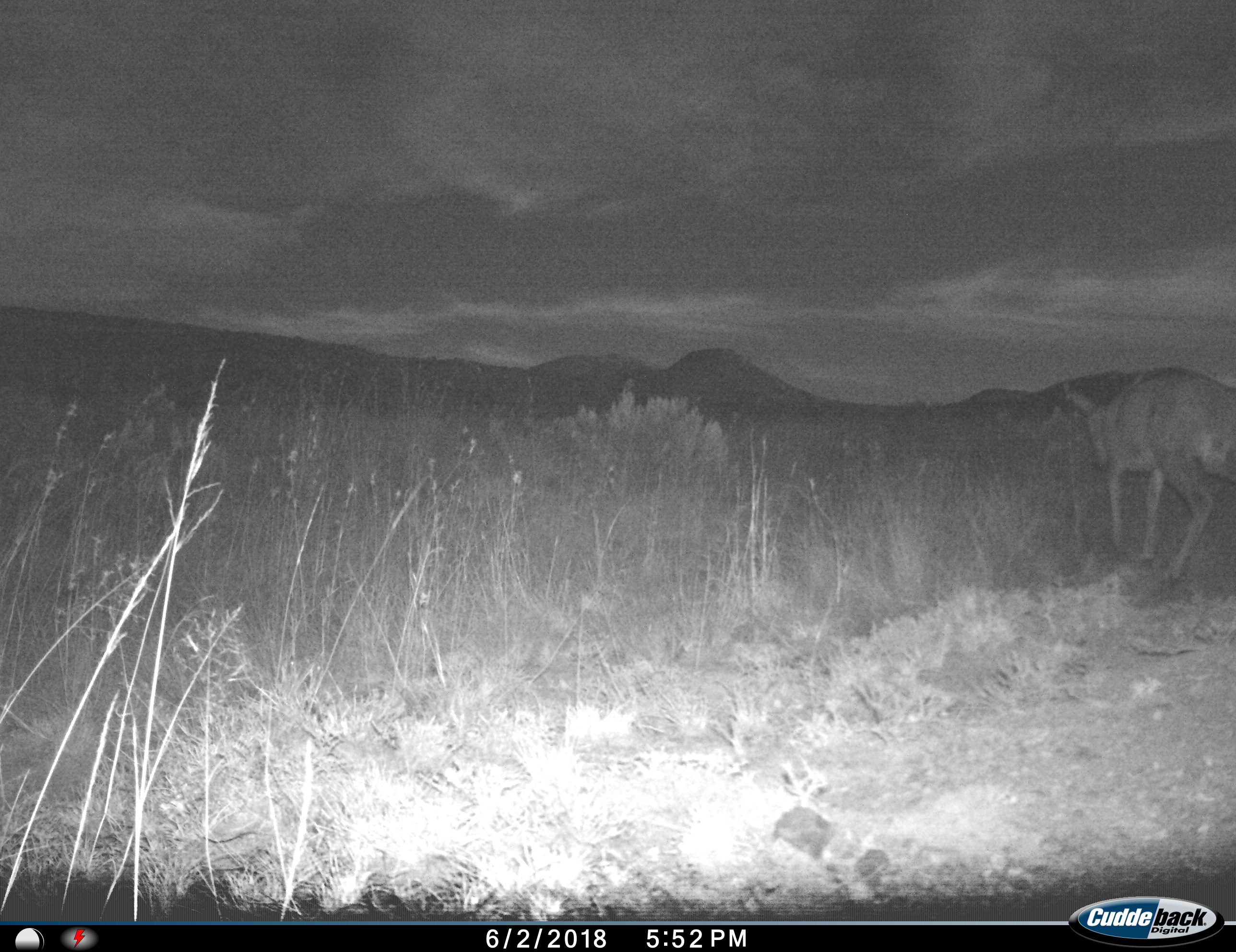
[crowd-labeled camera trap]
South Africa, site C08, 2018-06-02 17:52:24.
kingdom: Animalia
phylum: Chordata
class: Mammalia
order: Artiodactyla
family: Bovidae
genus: Redunca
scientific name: Redunca fulvorufula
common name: mountain reedbuck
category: reedbuckmountain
Reedbuckmountain (mountain reedbuck) (Redunca fulvorufula), count 1. Behavior (volunteer vote fractions): standing 25%, resting 0%, moving 50%, interacting 0%. Young present (vote fraction): 0%. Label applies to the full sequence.